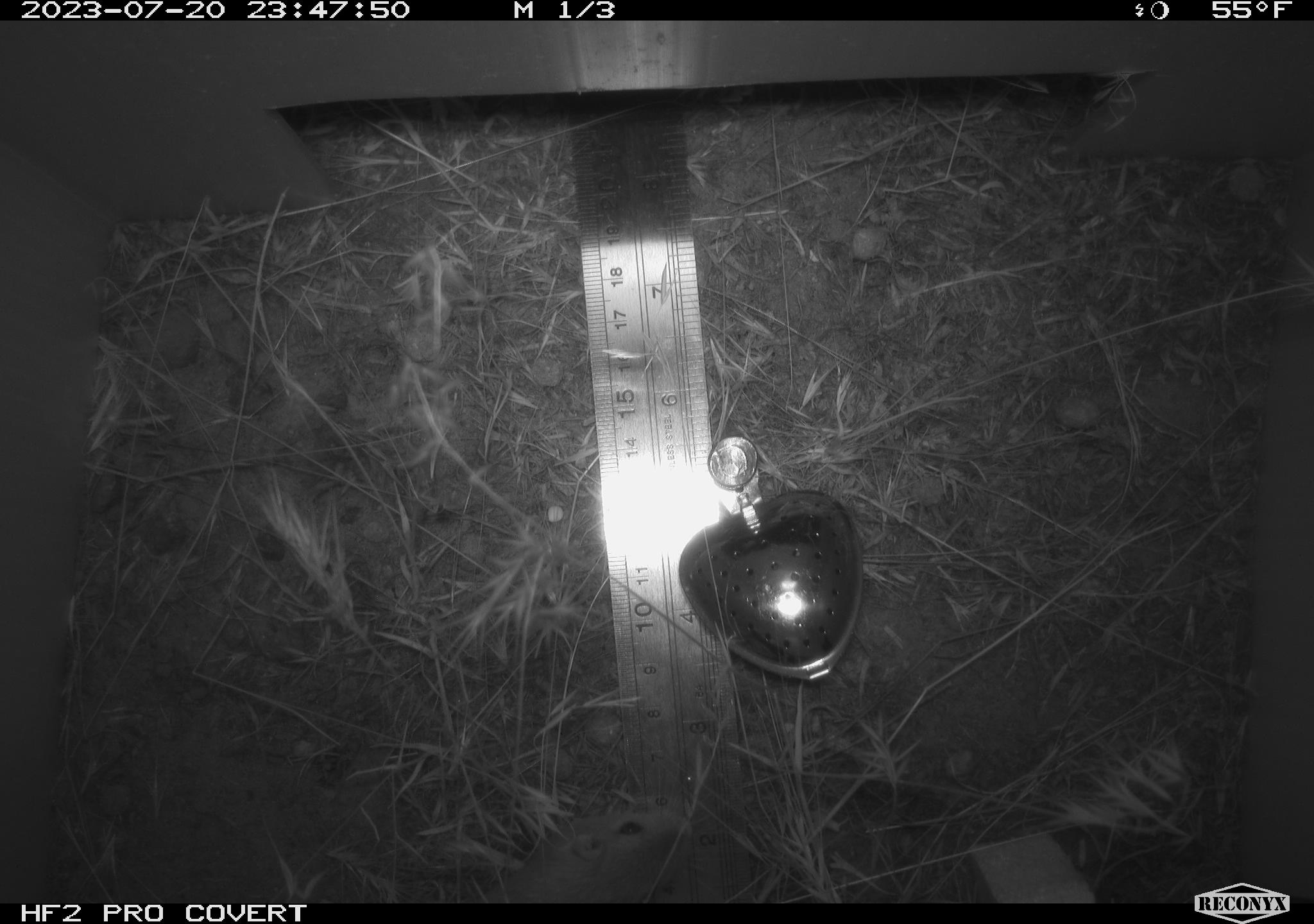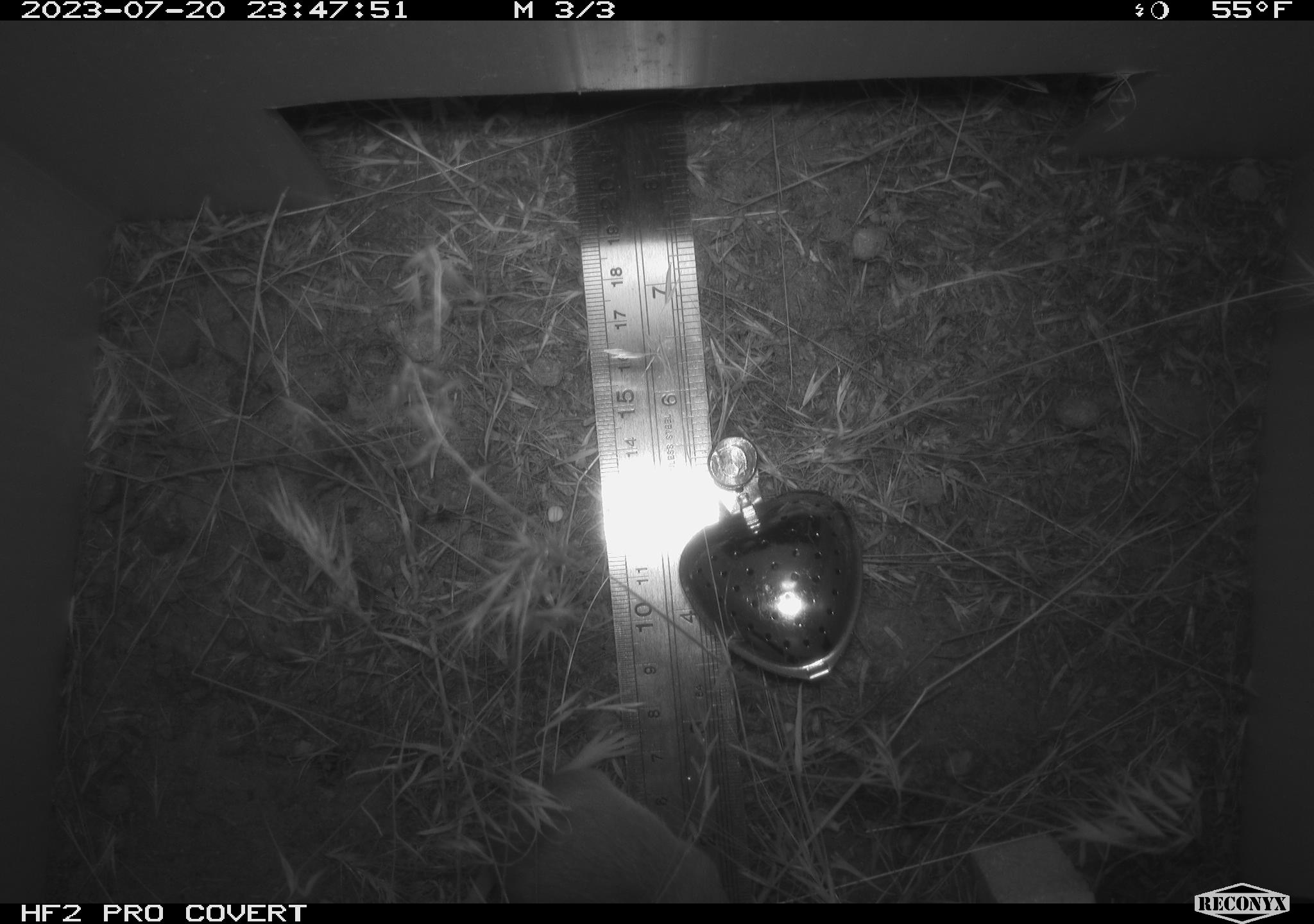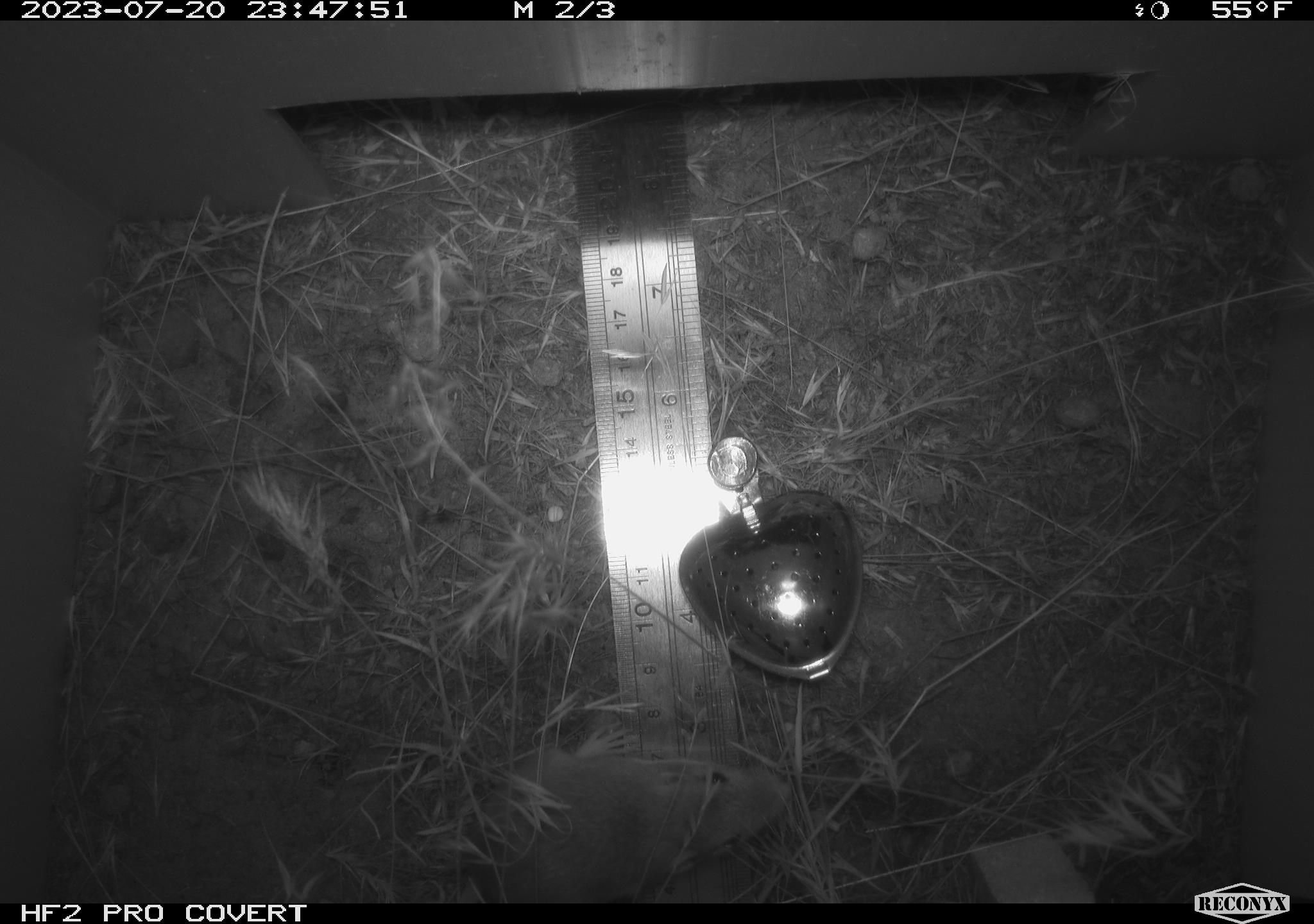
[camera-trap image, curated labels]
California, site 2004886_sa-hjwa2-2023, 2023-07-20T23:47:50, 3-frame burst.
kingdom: Animalia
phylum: Chordata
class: Mammalia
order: Rodentia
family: Heteromyidae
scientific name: Heteromyidae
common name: kangaroo rats and pocket mice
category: heteromyidae family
Heteromyidae family (kangaroo rats and pocket mice) (Heteromyidae).